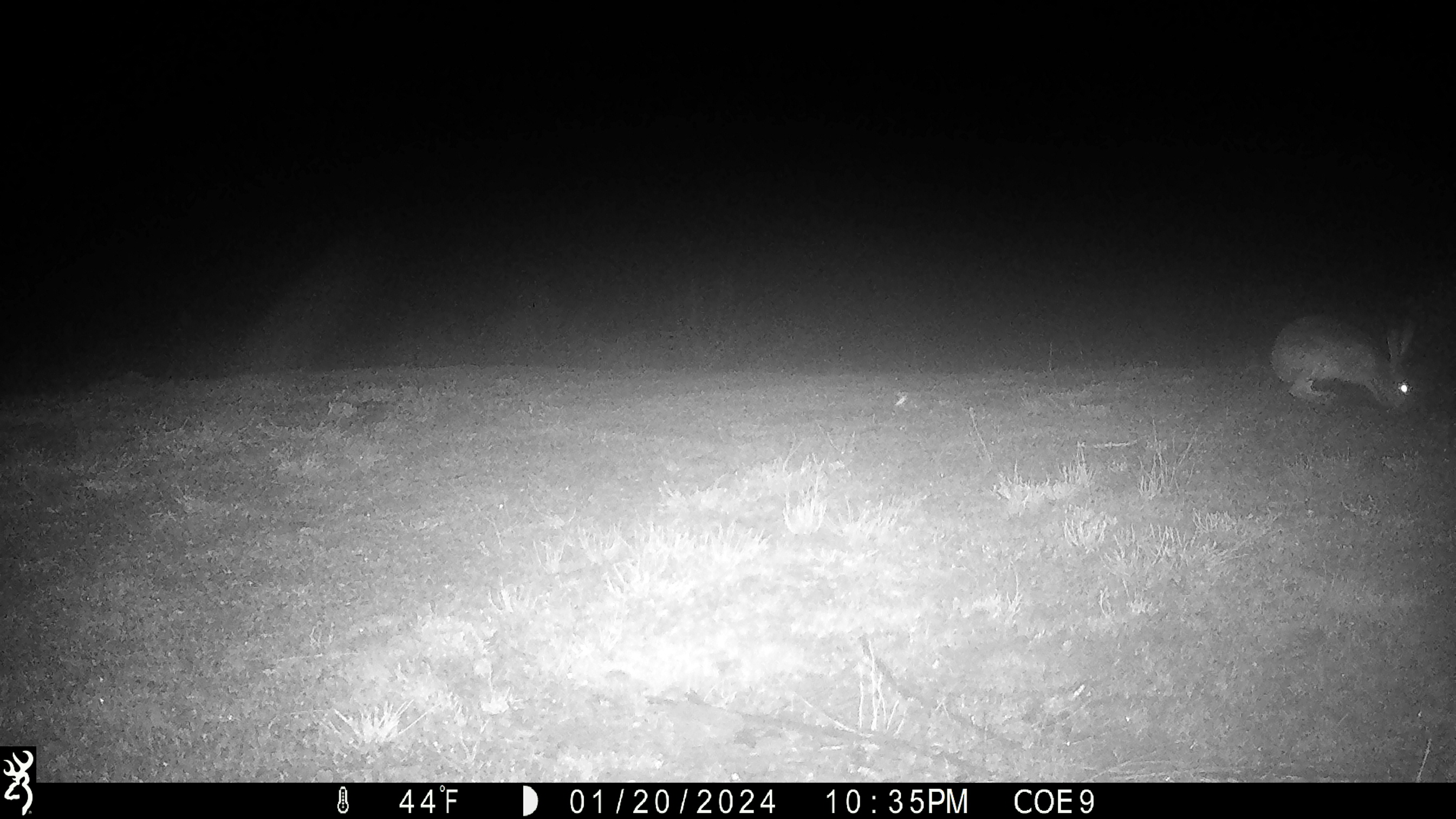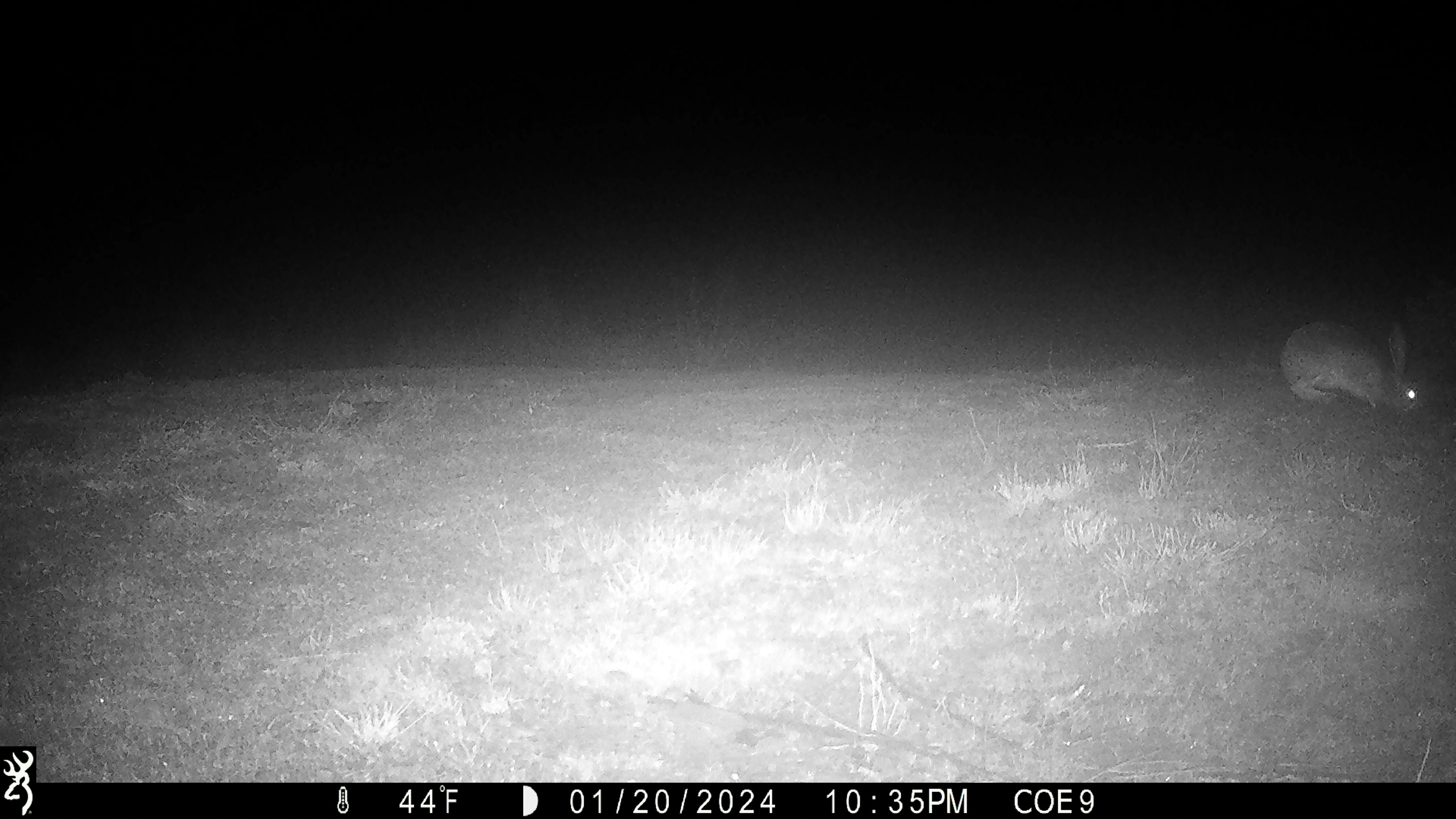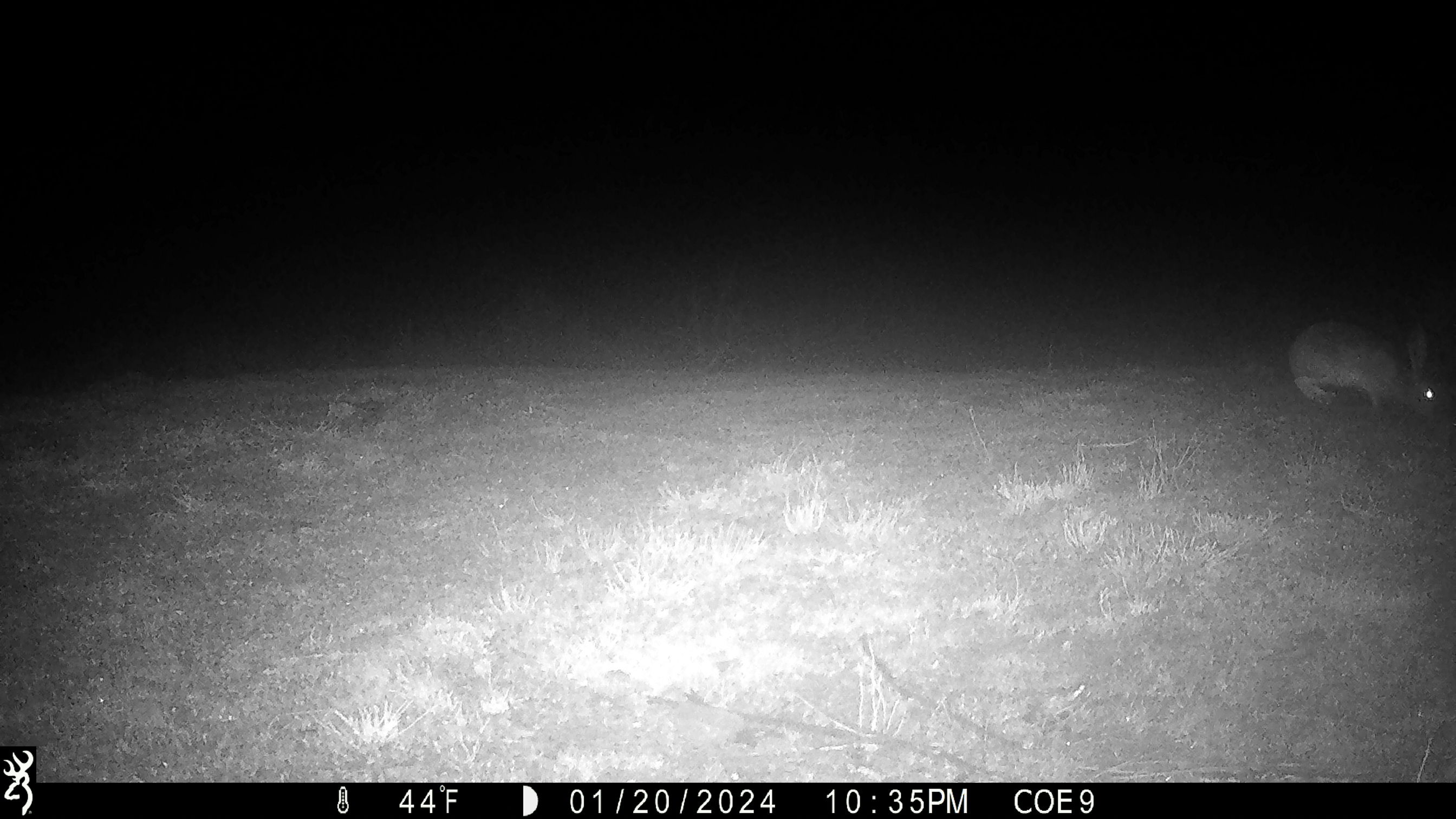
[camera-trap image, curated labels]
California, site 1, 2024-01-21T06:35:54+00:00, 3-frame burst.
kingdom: Animalia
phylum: Chordata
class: Mammalia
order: Lagomorpha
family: Leporidae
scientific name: Leporidae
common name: rabbit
Rabbit (Leporidae).